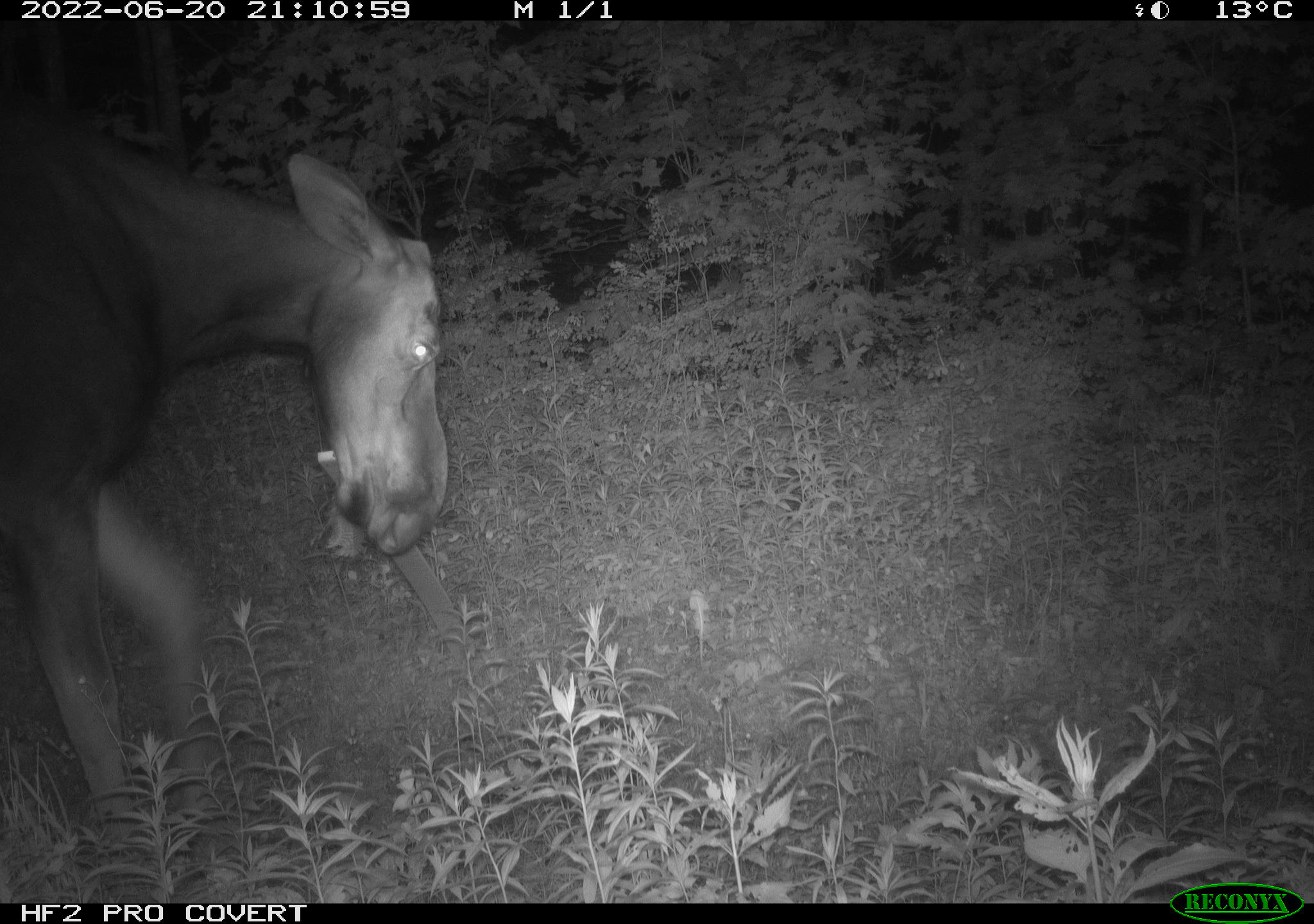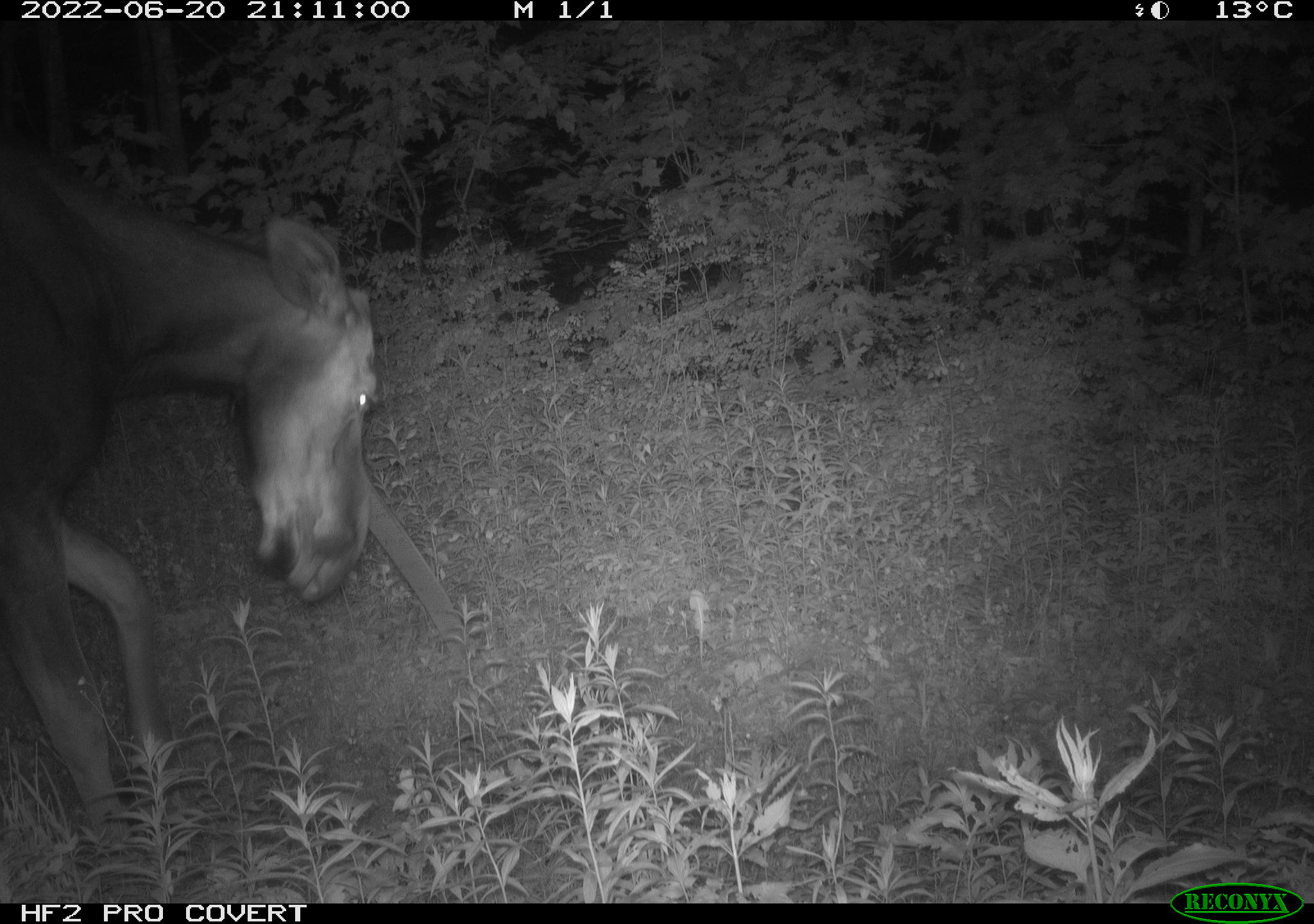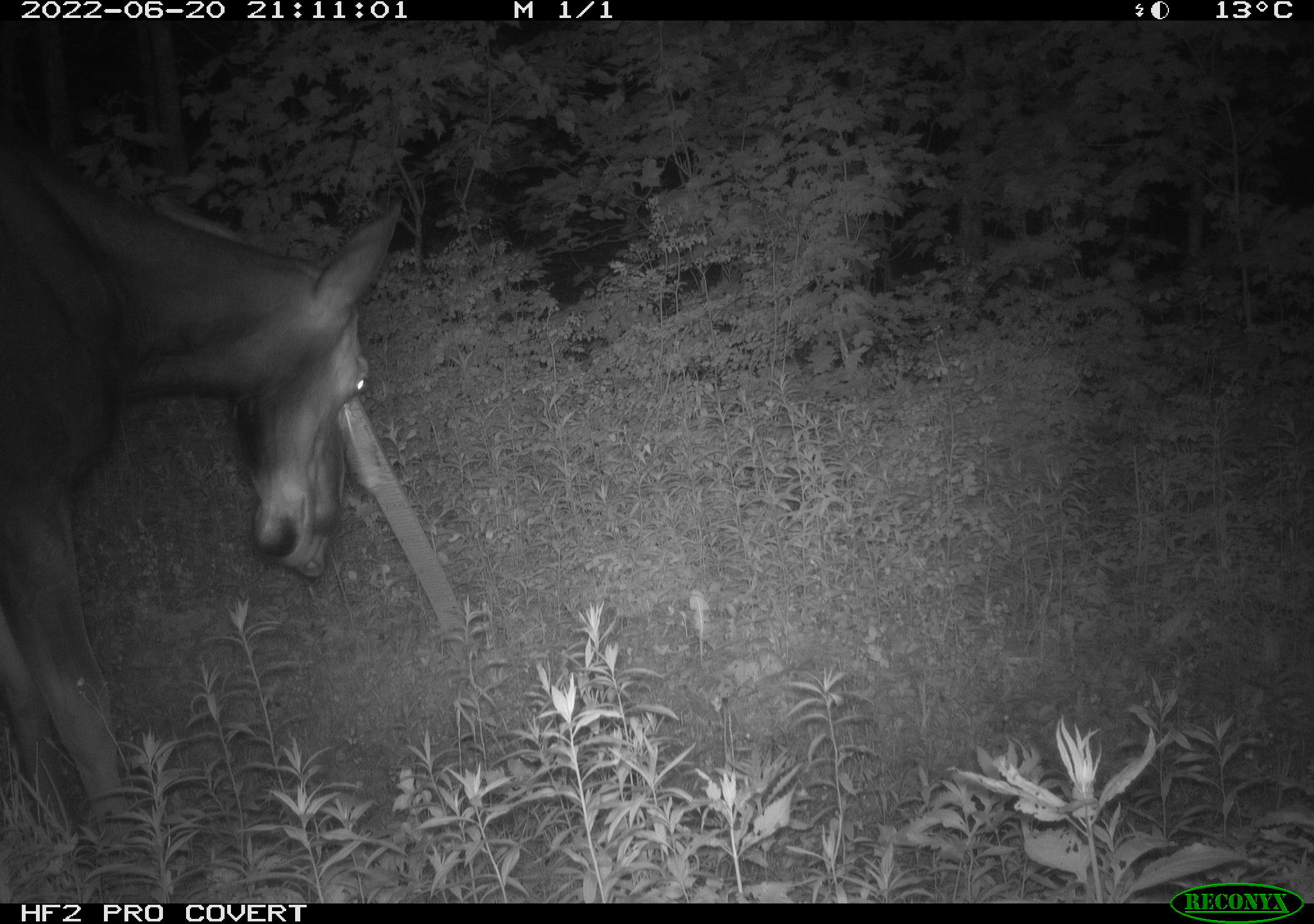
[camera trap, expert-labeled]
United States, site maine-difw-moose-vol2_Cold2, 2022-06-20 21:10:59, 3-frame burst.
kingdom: Animalia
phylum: Chordata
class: Mammalia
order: Artiodactyla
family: Cervidae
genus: Alces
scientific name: Alces alces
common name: moose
Moose (Alces alces).